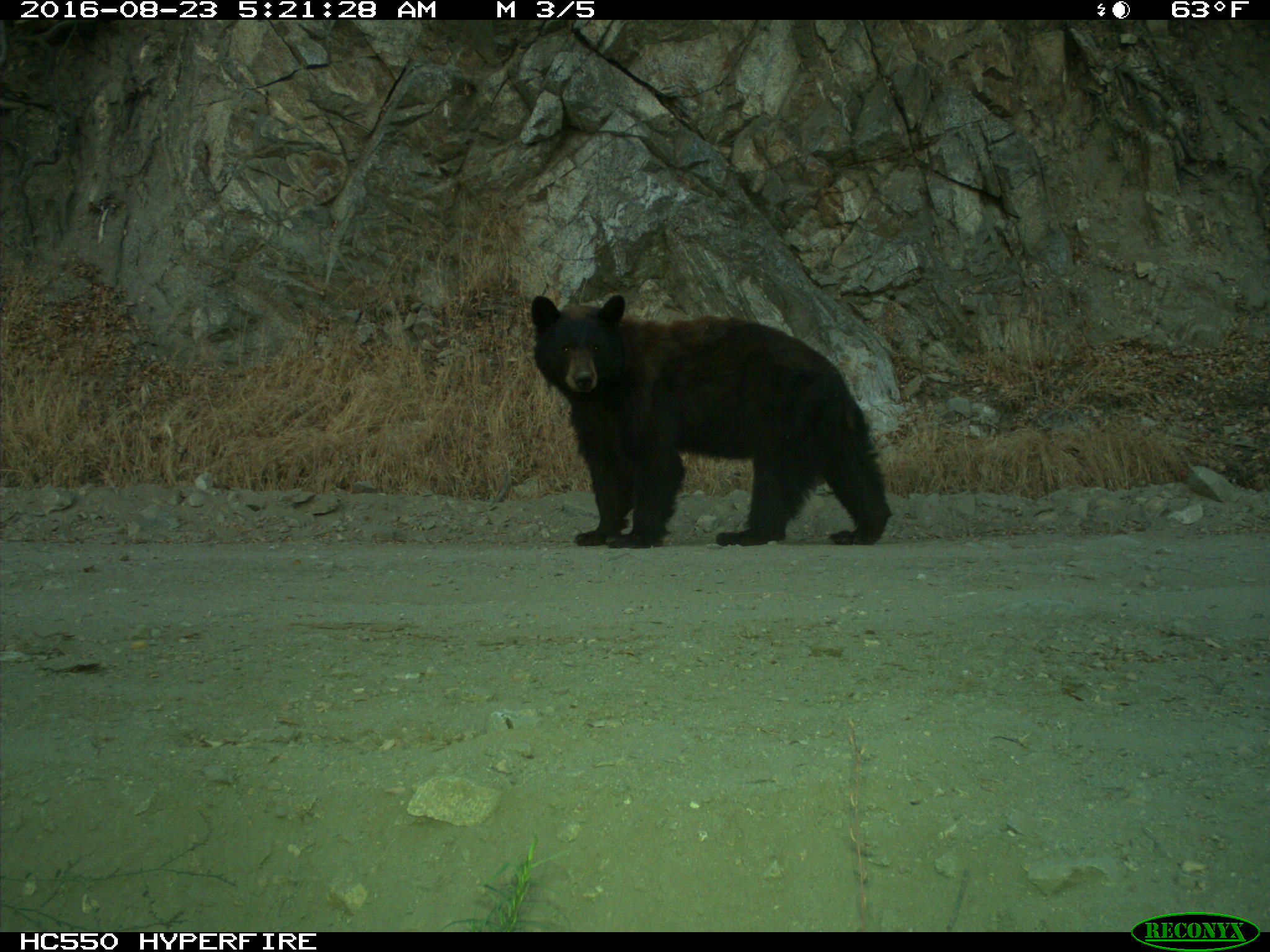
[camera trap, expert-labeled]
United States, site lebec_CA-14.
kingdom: Animalia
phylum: Chordata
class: Mammalia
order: Carnivora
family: Ursidae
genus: Ursus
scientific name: Ursus americanus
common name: american black bear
Ursus americanus (american black bear).